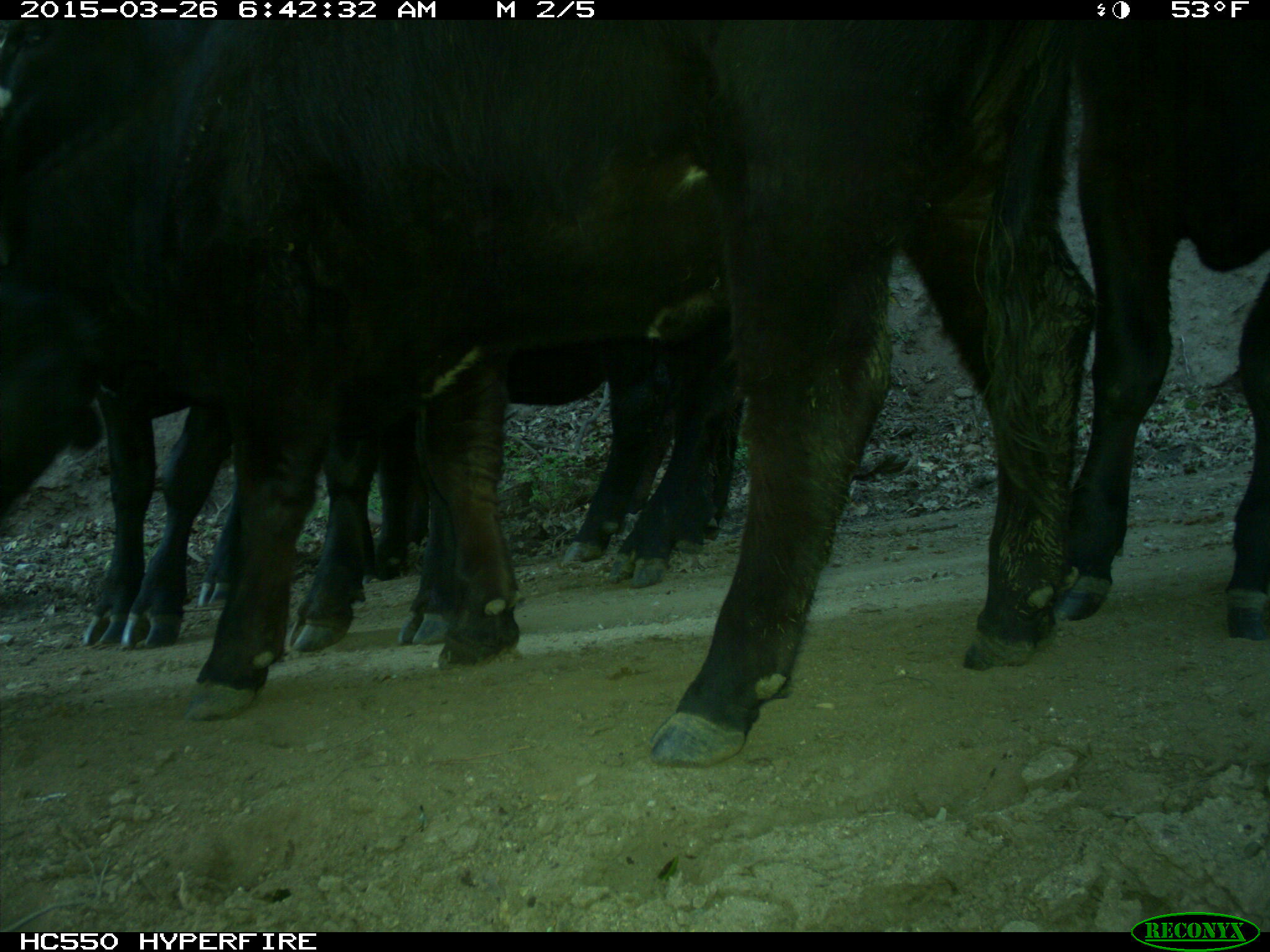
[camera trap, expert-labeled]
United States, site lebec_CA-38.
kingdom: Animalia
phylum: Chordata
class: Mammalia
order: Artiodactyla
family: Bovidae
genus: Bos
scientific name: Bos taurus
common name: domestic cow